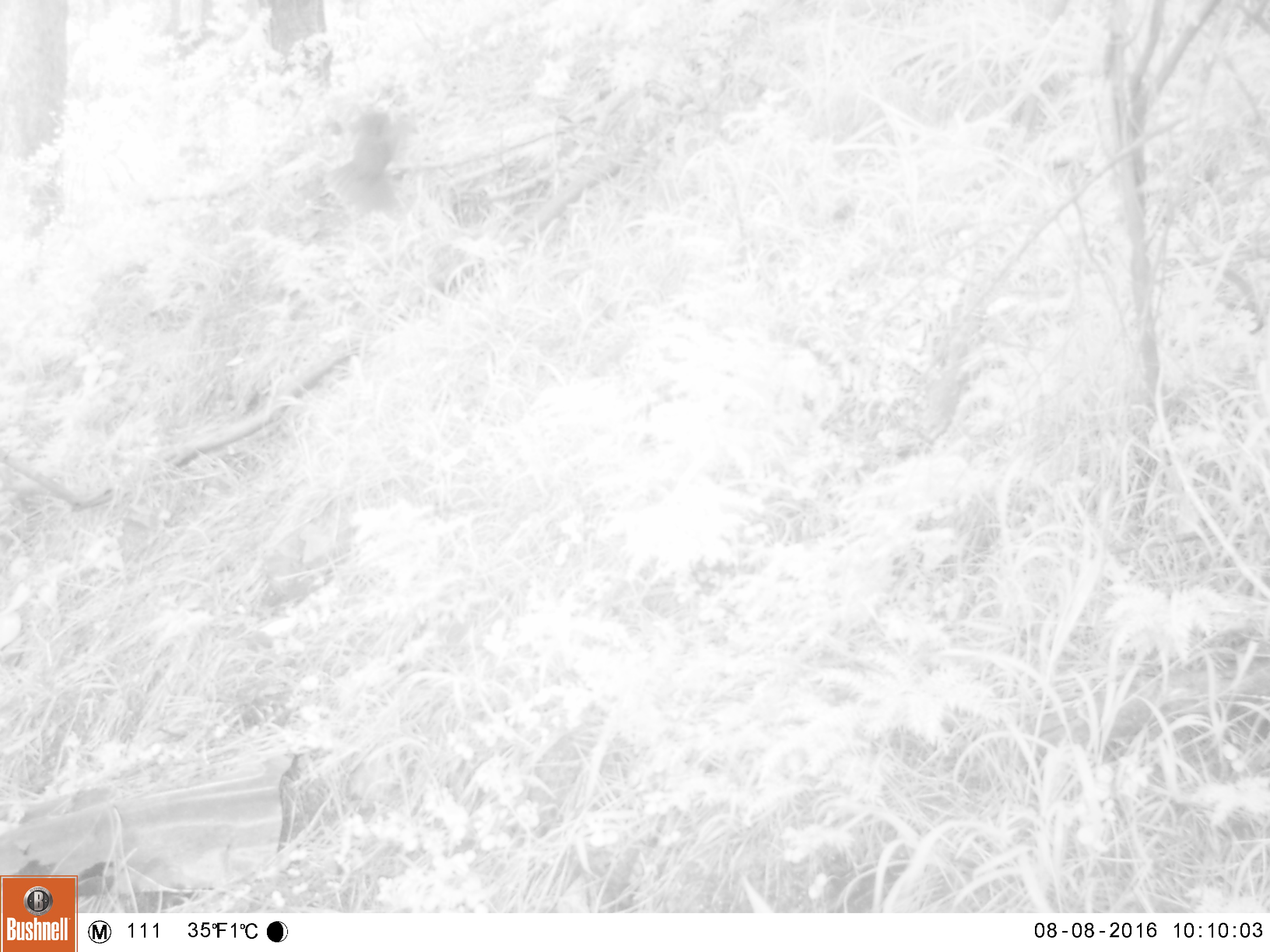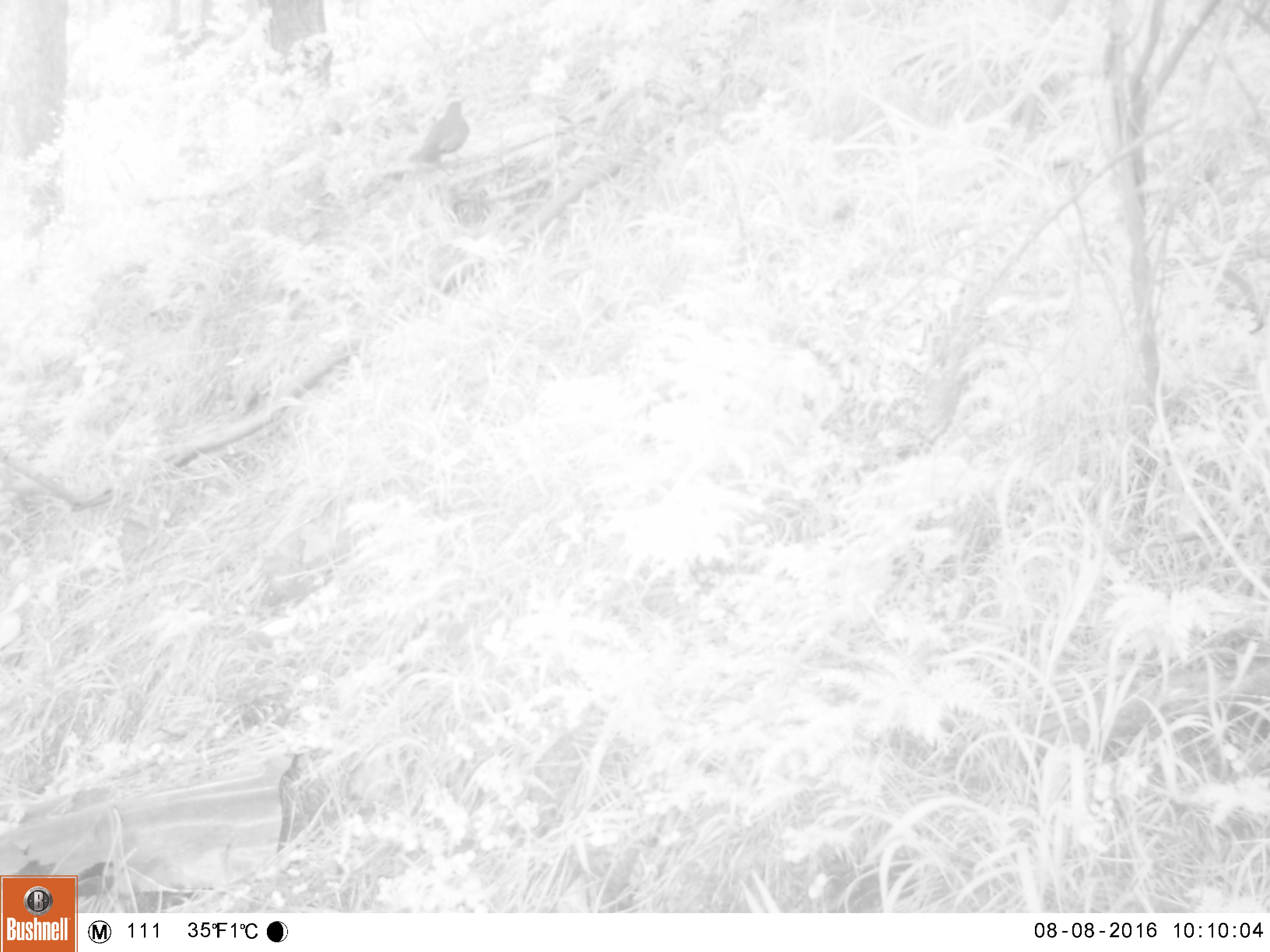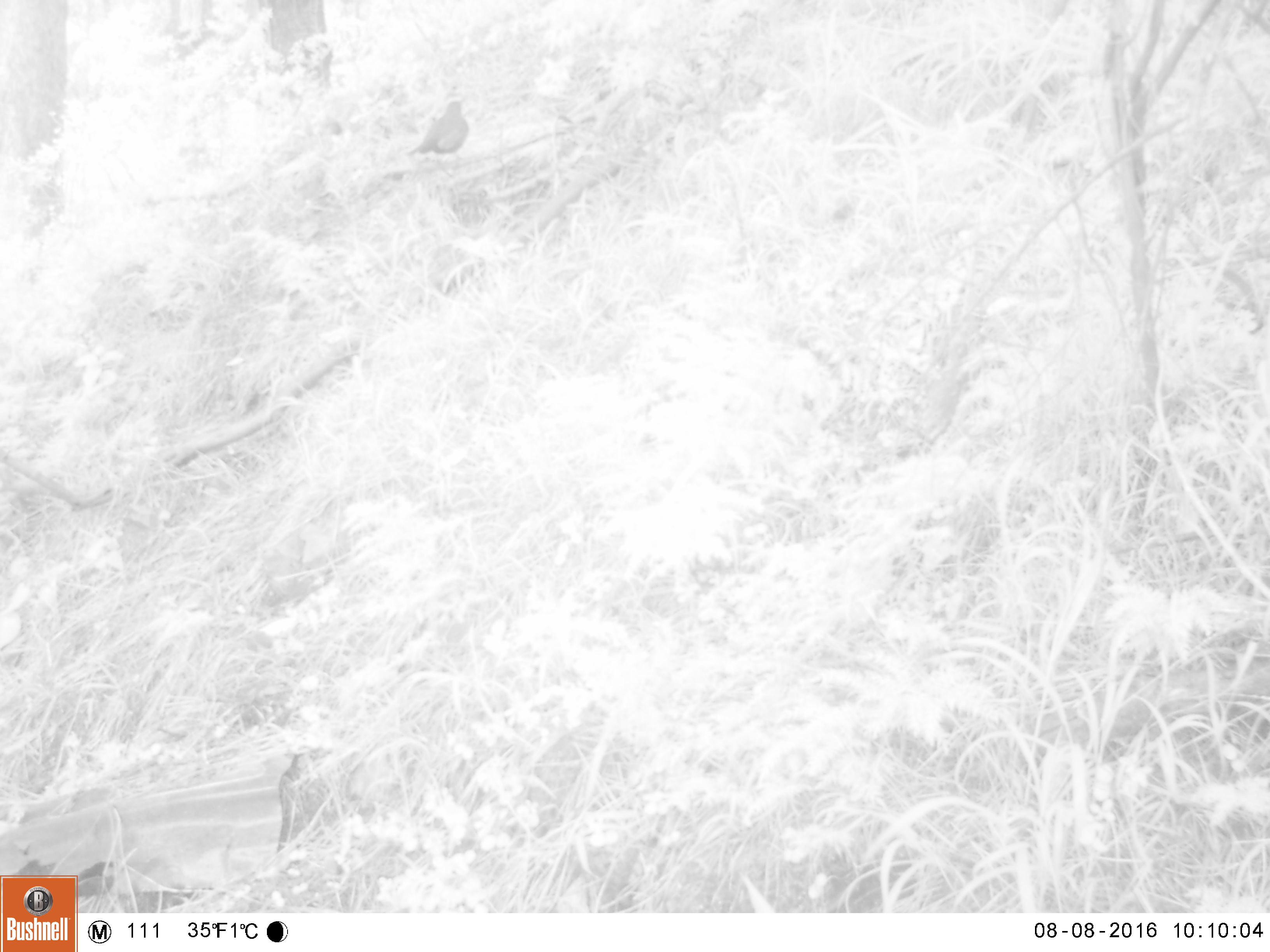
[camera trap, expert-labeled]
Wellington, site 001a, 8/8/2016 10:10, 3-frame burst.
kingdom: Animalia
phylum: Chordata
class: Aves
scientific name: Aves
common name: bird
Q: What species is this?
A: Bird (Aves).